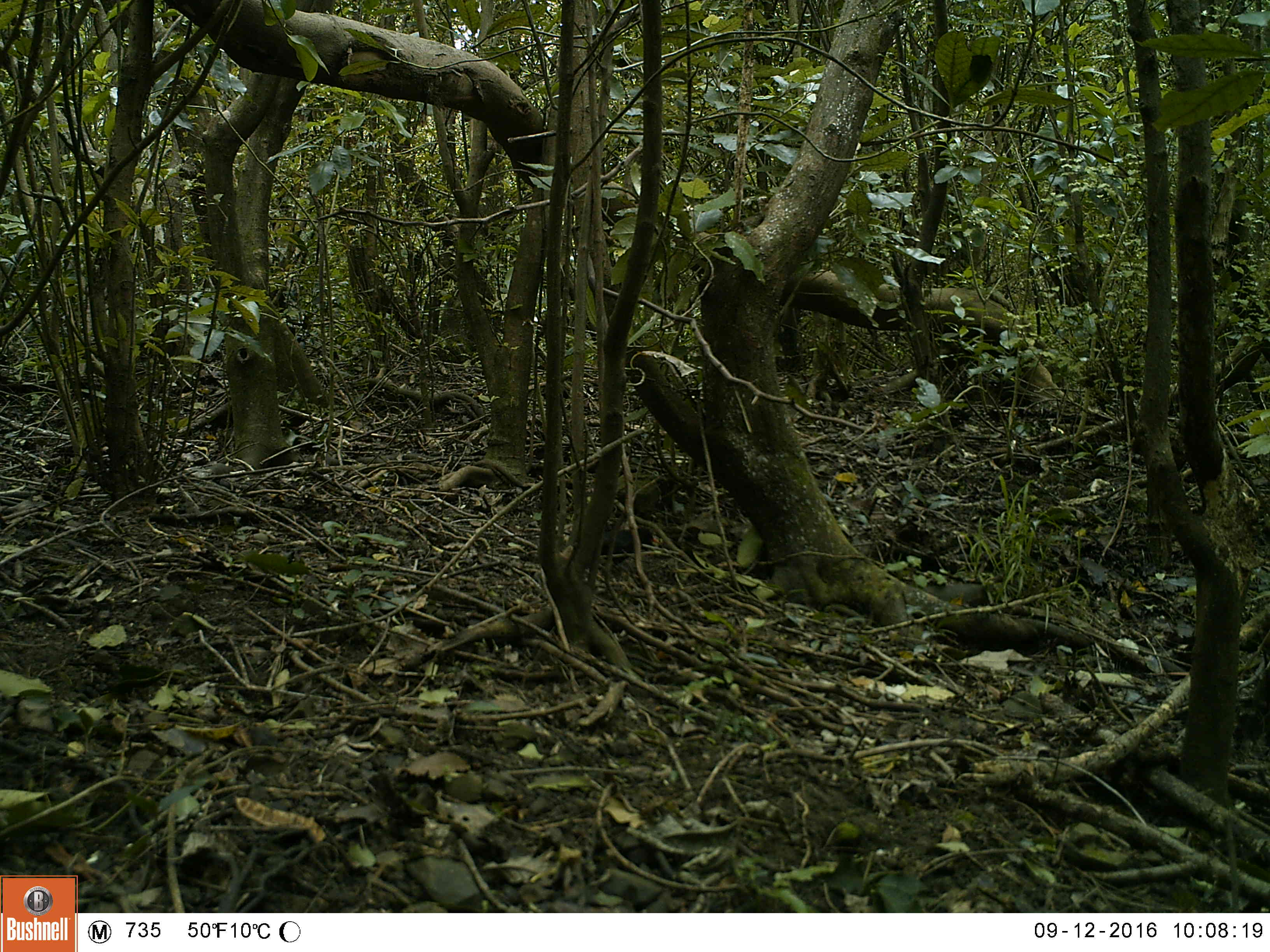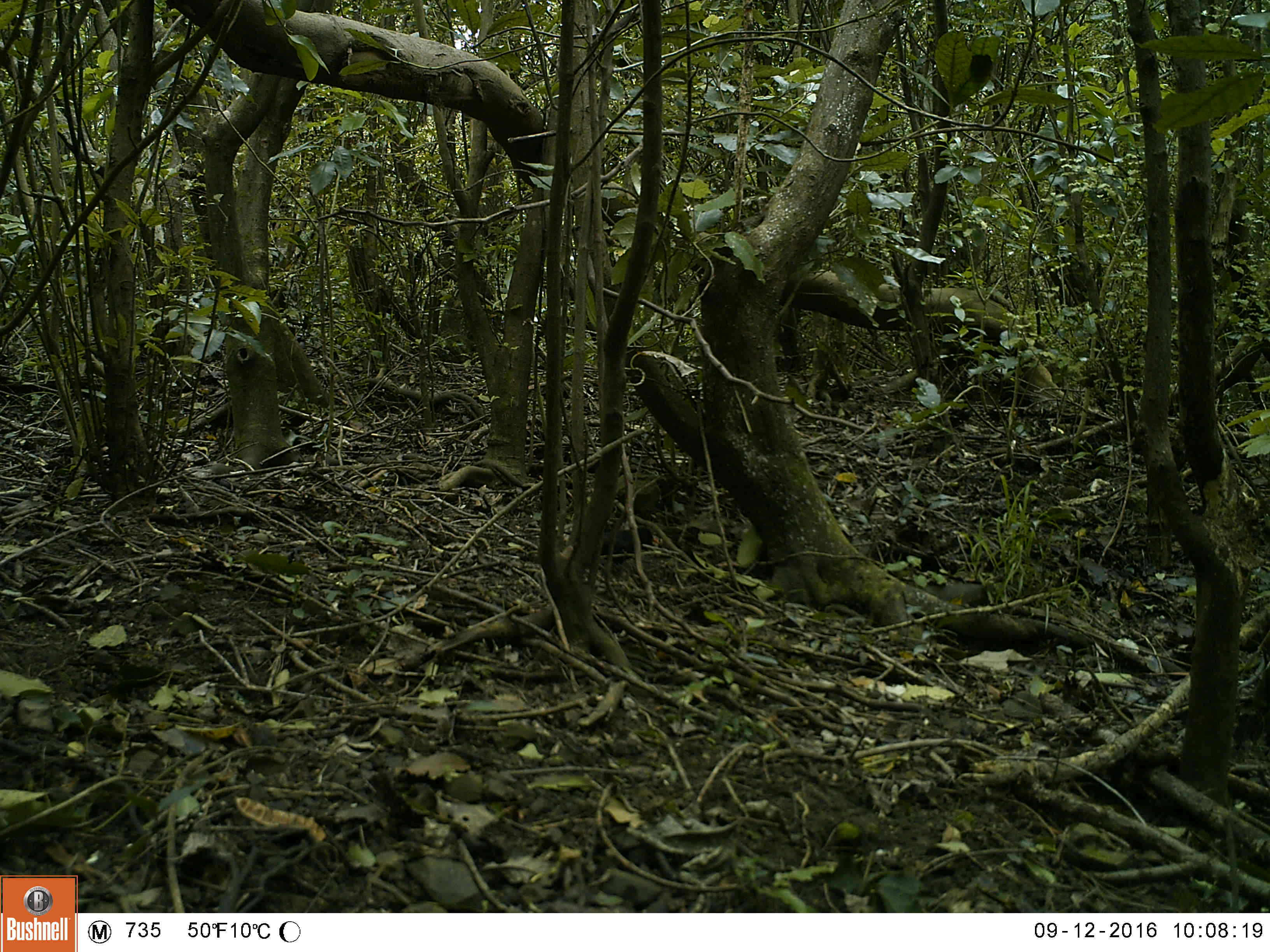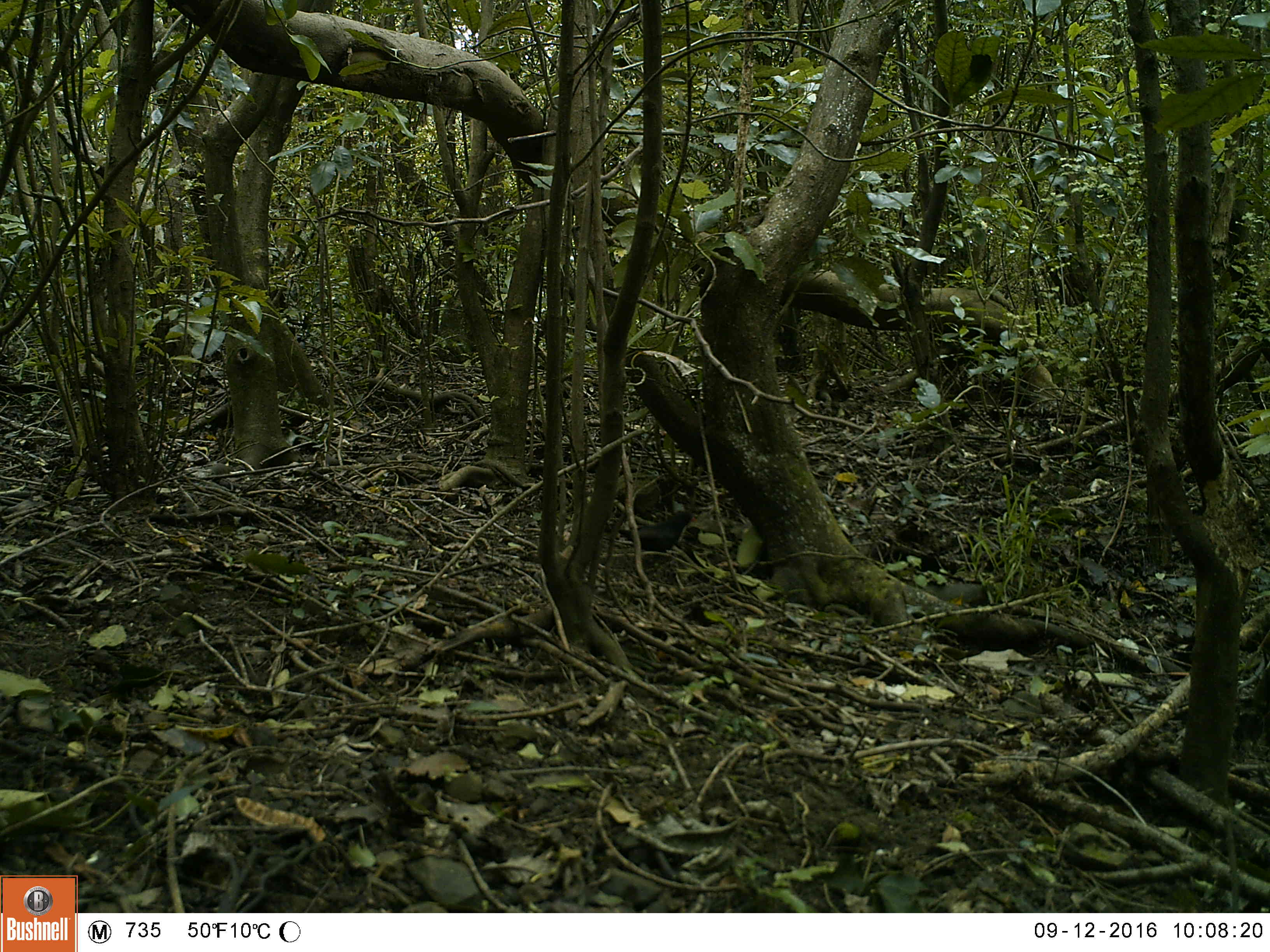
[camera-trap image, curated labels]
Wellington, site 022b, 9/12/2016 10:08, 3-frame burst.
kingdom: Animalia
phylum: Chordata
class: Aves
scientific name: Aves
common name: bird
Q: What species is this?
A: Bird (Aves).